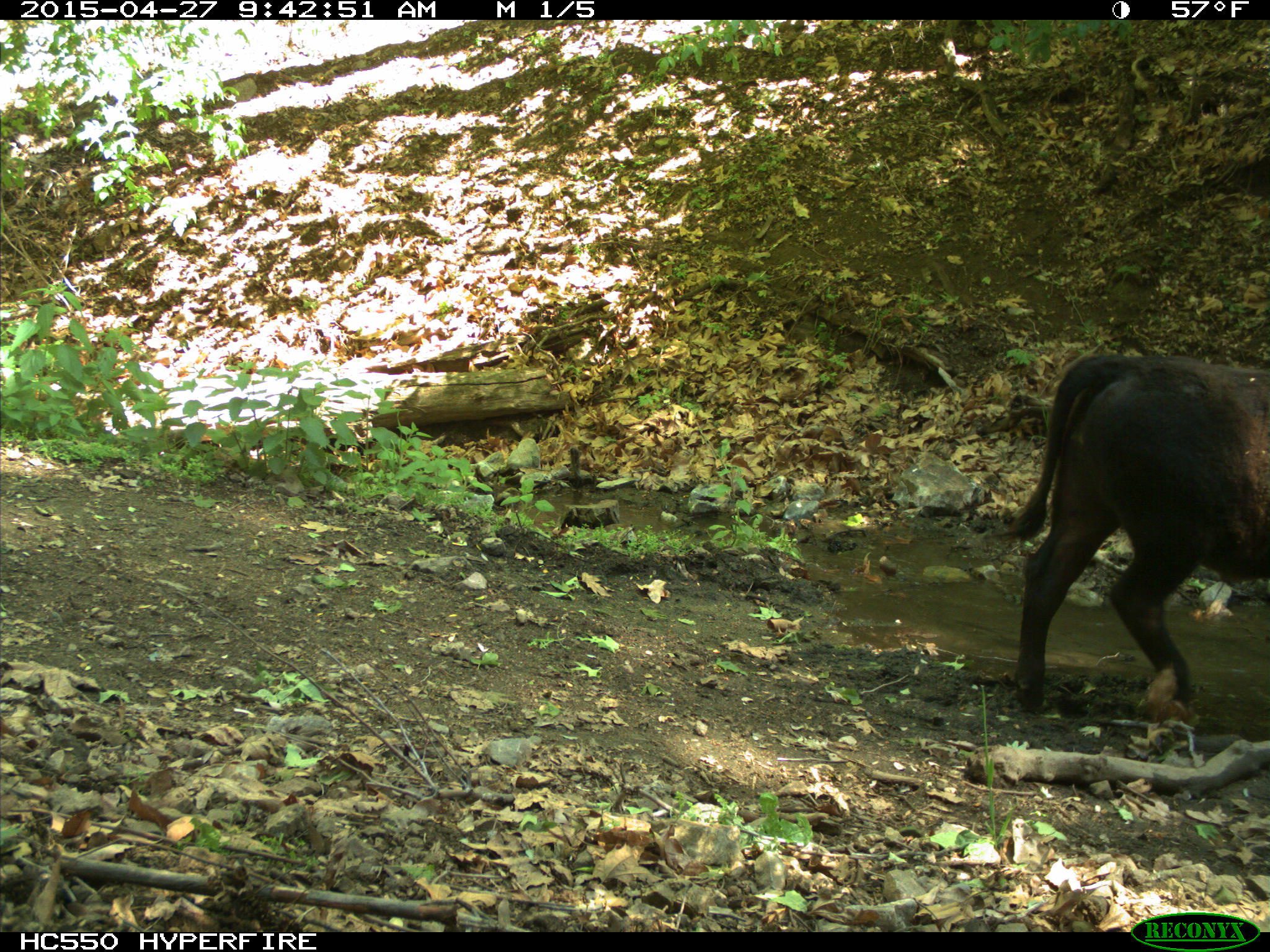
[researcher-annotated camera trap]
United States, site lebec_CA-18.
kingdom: Animalia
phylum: Chordata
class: Mammalia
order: Artiodactyla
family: Bovidae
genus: Bos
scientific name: Bos taurus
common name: domestic cow